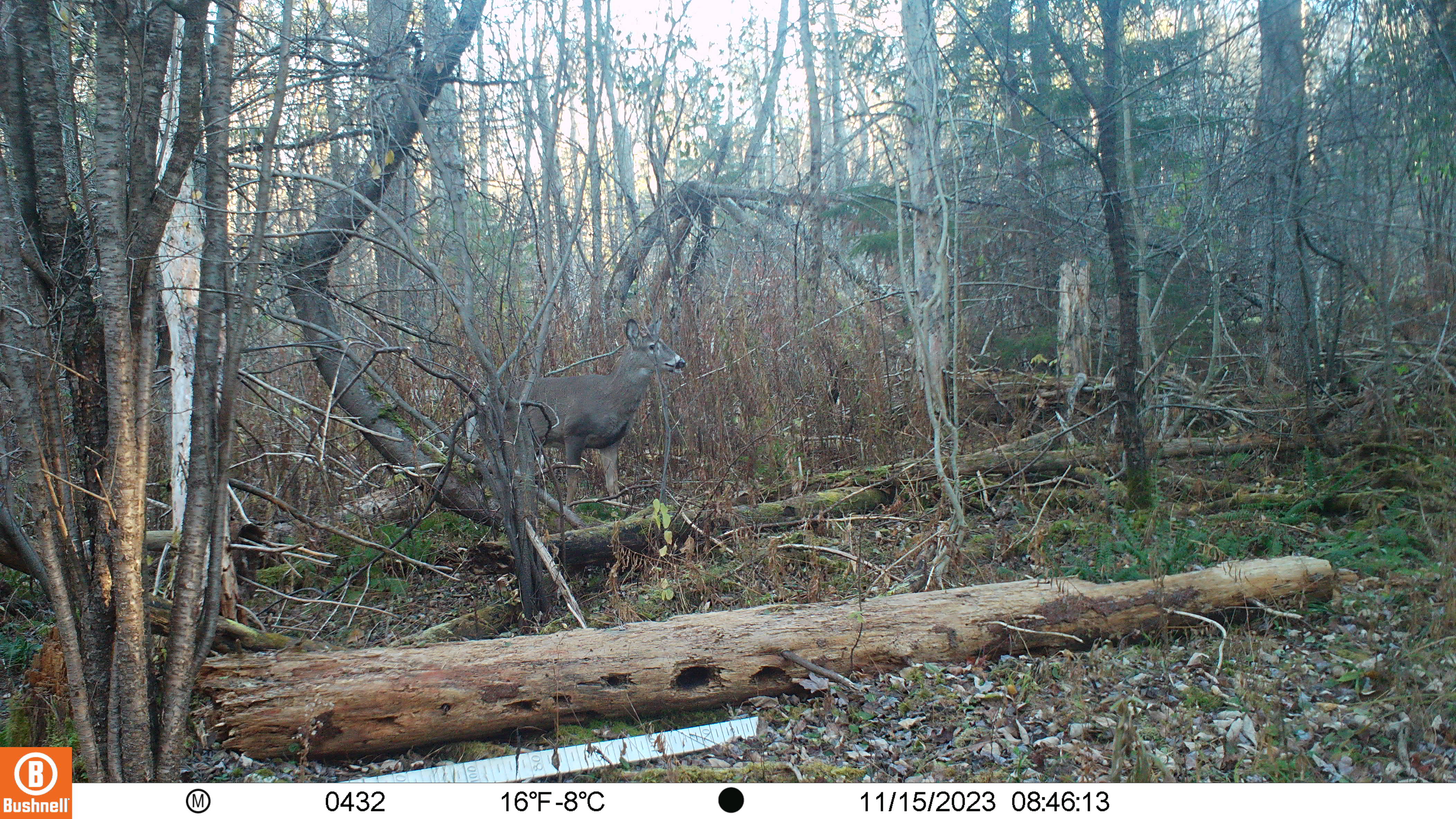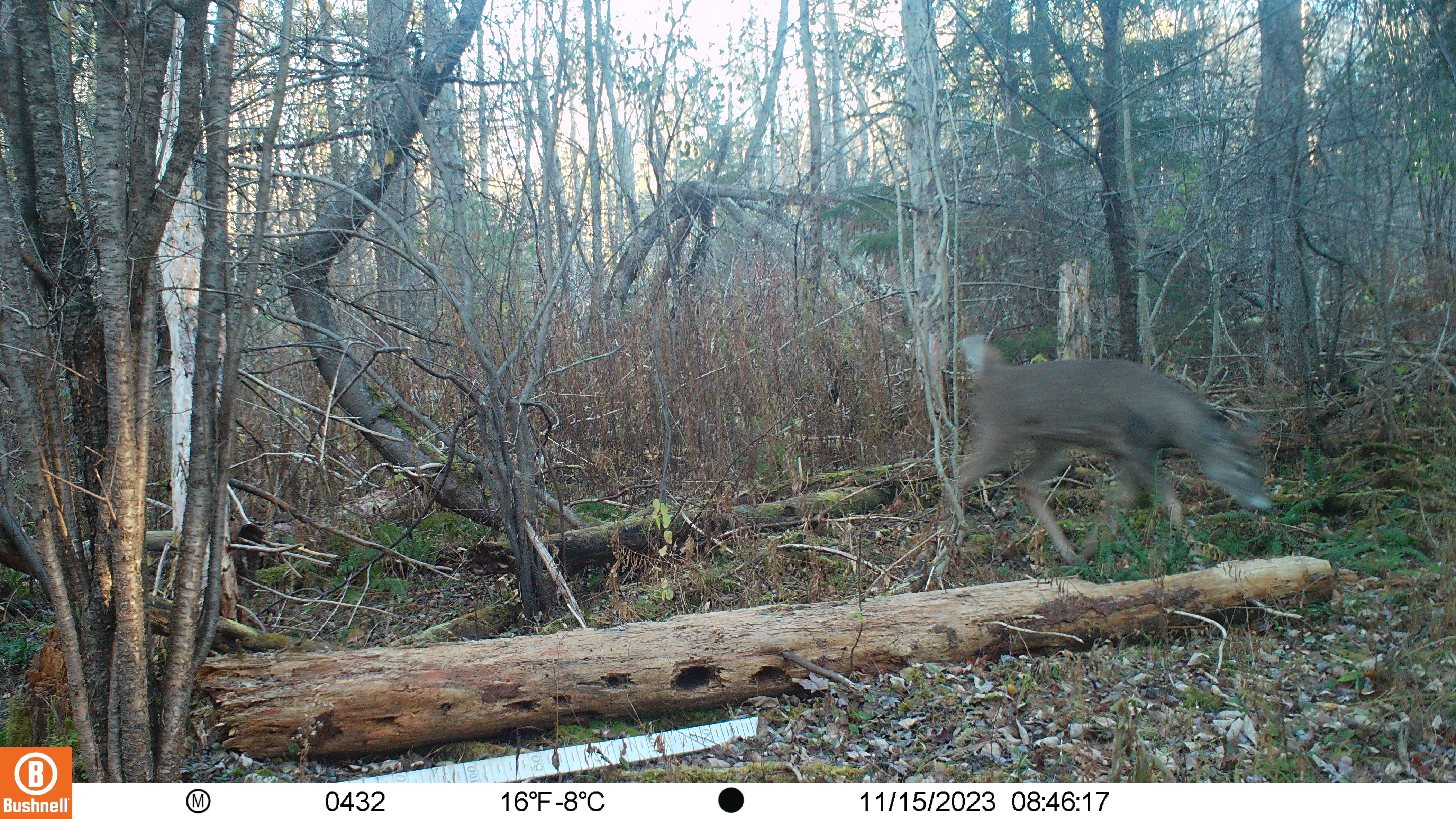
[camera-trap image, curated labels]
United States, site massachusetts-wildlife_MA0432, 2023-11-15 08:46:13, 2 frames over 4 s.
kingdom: Animalia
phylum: Chordata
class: Mammalia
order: Artiodactyla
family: Cervidae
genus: Odocoileus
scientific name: Odocoileus virginianus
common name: white-tailed deer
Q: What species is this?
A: White-tailed deer (Odocoileus virginianus).